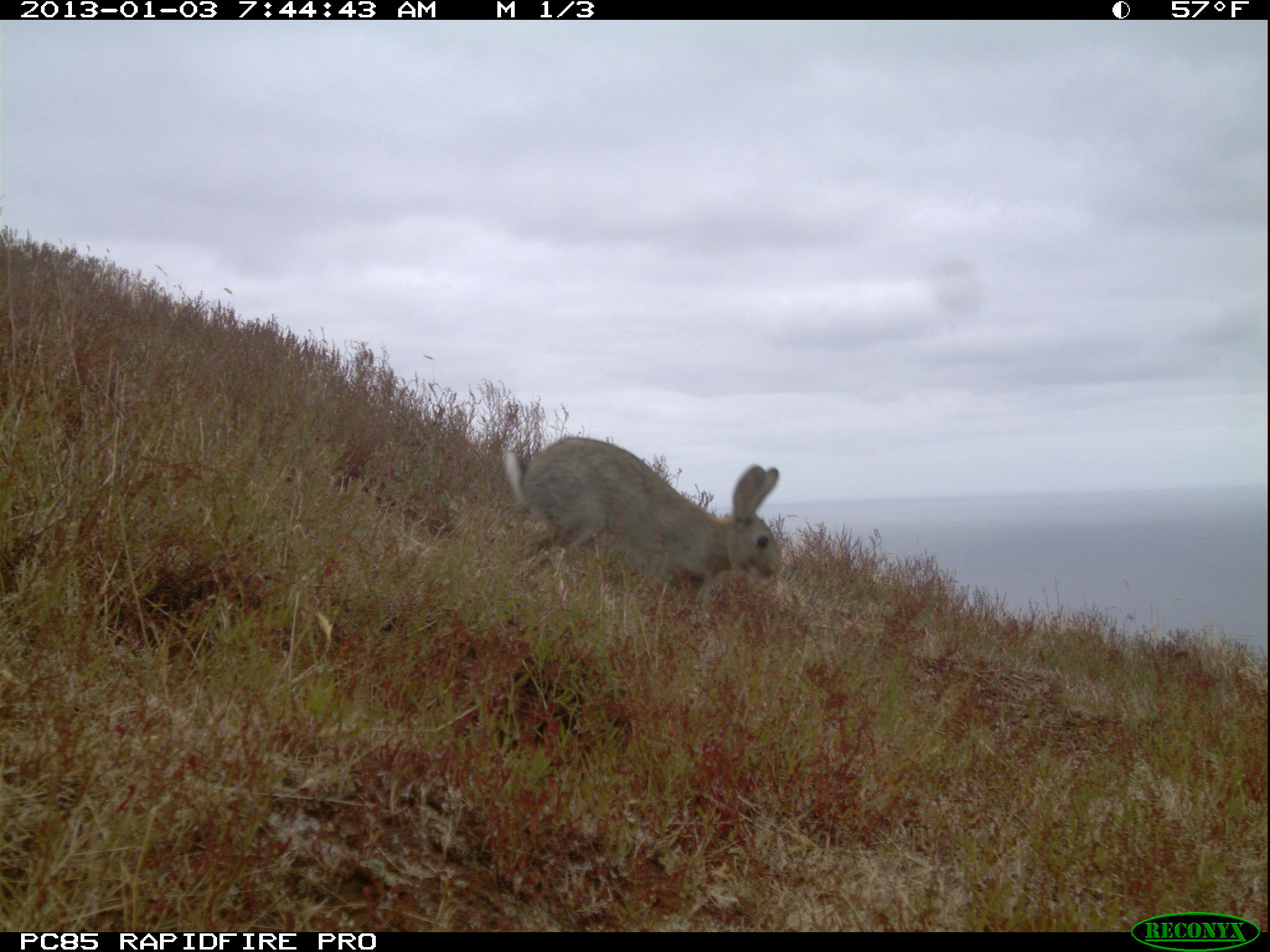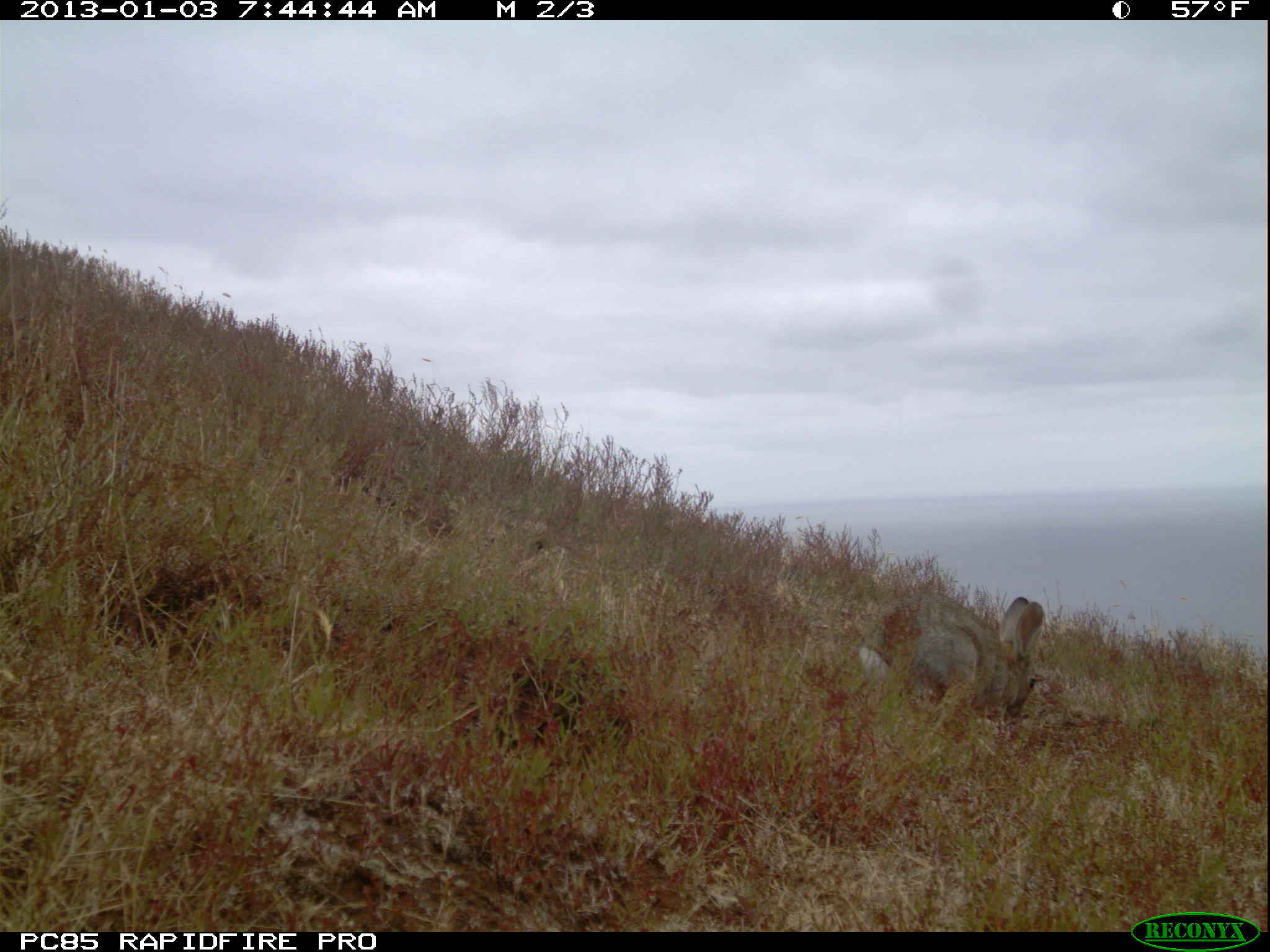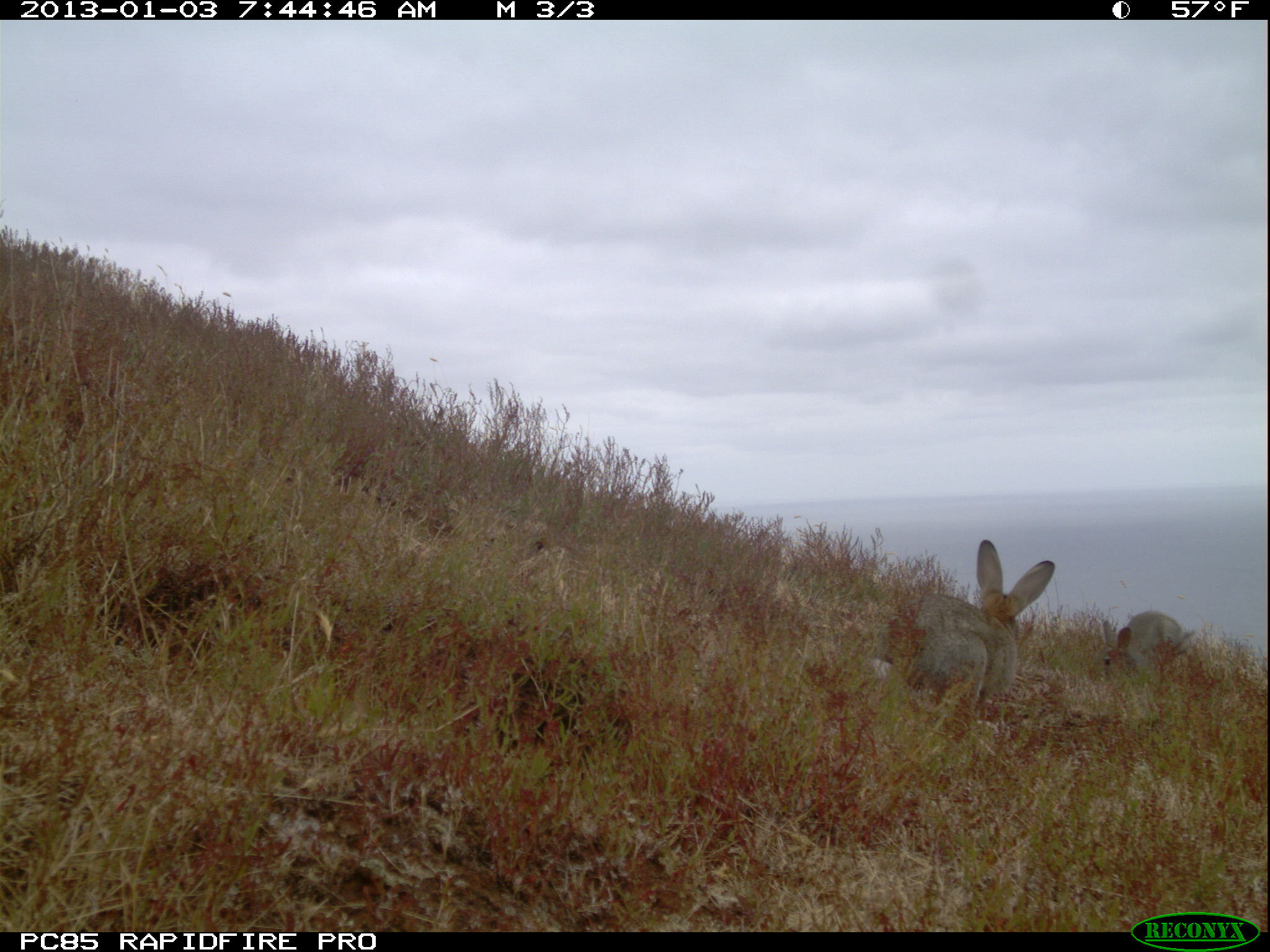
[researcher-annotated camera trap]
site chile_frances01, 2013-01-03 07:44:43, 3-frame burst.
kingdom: Animalia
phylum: Chordata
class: Mammalia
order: Lagomorpha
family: Leporidae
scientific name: Leporidae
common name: rabbits and hares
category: rabbit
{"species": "rabbit (rabbits and hares) (Leporidae)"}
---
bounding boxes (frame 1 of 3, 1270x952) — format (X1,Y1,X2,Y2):
rabbit: (500,437,783,624)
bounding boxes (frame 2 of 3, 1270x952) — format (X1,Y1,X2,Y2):
rabbit: (856,589,1047,743)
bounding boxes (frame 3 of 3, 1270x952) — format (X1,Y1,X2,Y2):
rabbit: (876,539,1057,725); (1085,602,1188,679)